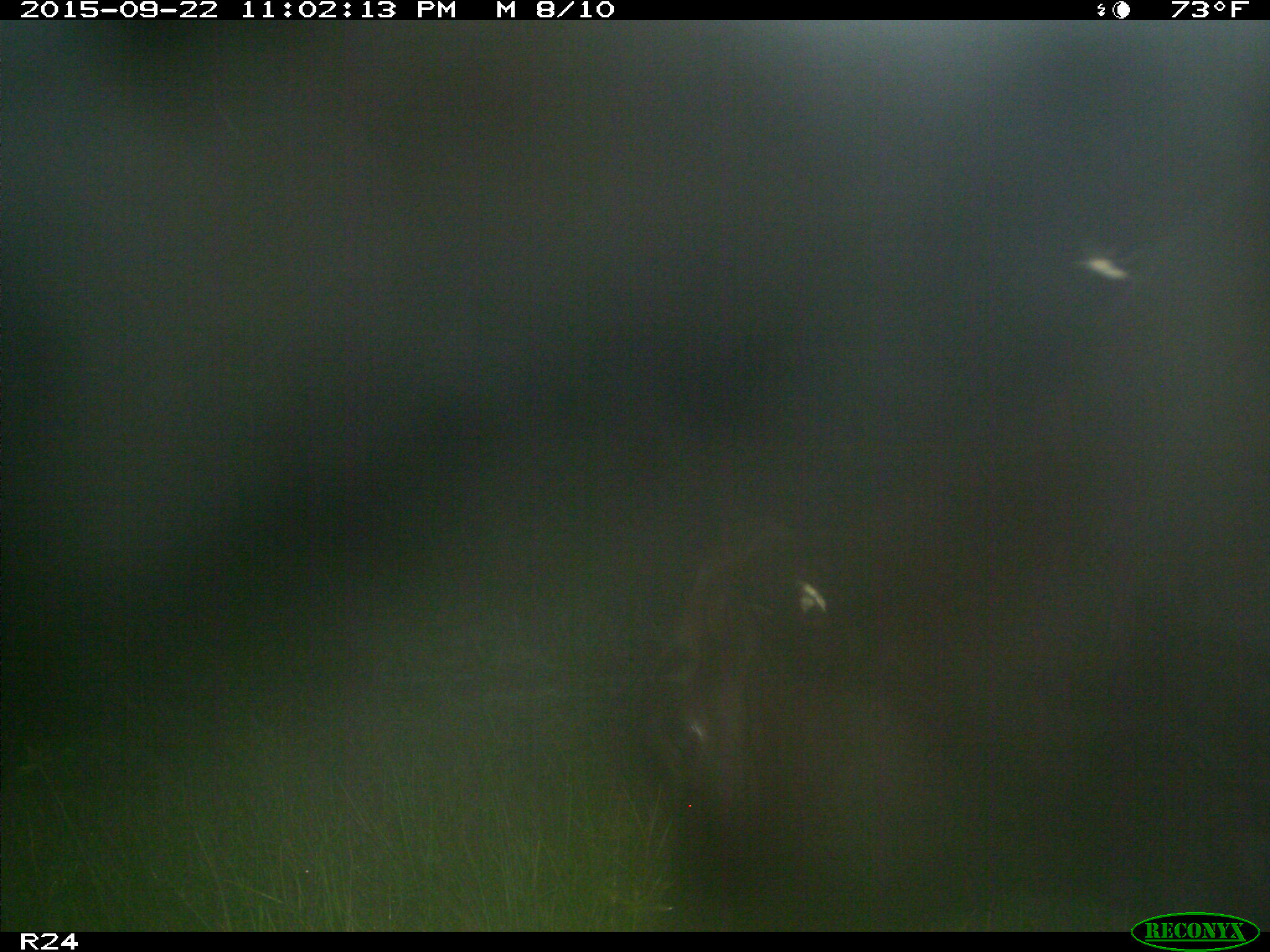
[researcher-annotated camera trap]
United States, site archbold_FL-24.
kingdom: Animalia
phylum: Chordata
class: Mammalia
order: Artiodactyla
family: Bovidae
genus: Bos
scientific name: Bos taurus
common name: domestic cow